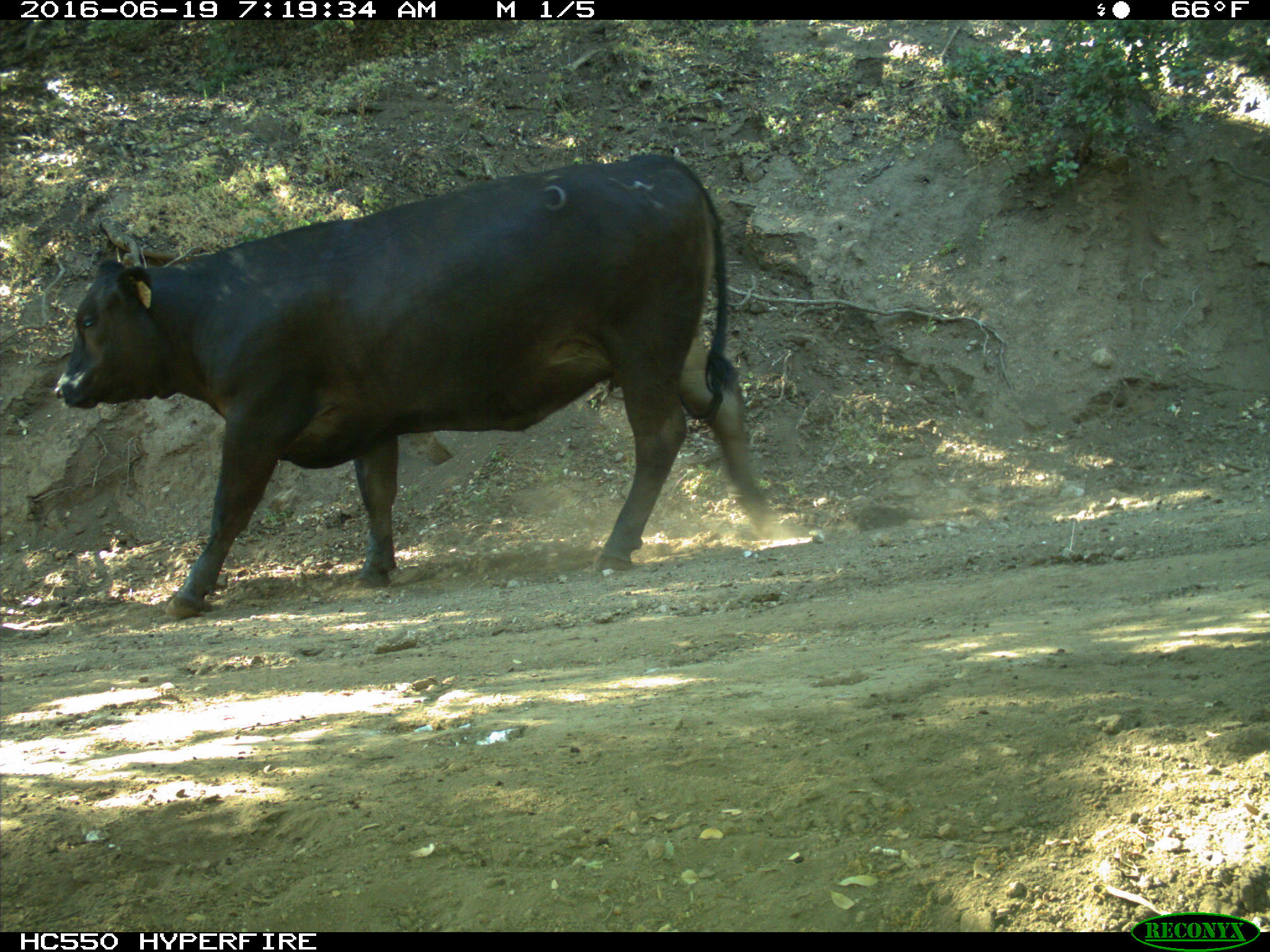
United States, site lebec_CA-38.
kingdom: Animalia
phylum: Chordata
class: Mammalia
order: Artiodactyla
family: Bovidae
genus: Bos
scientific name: Bos taurus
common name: domestic cow